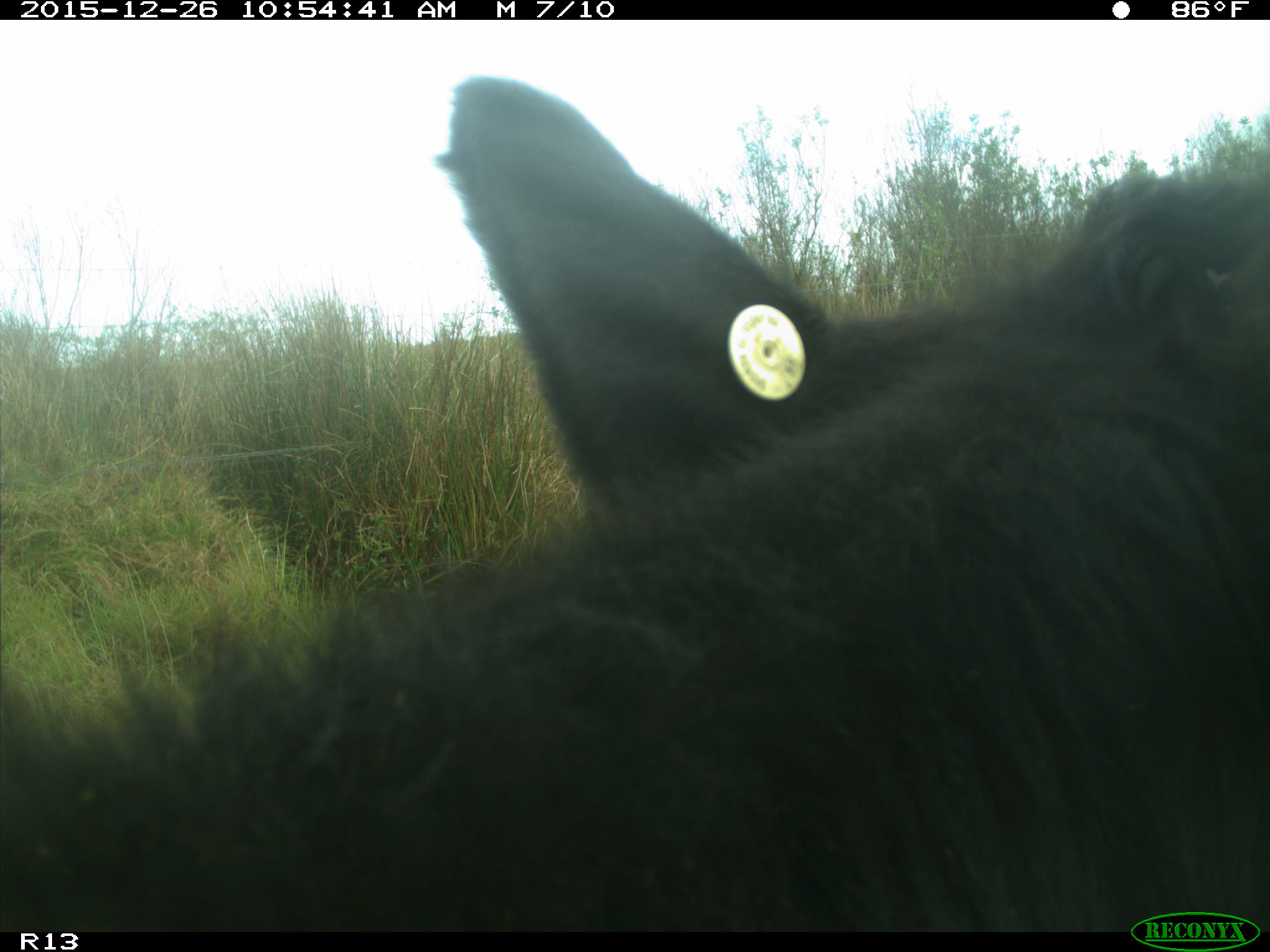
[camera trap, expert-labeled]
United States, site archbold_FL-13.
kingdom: Animalia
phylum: Chordata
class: Mammalia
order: Artiodactyla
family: Bovidae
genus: Bos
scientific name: Bos taurus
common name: domestic cow